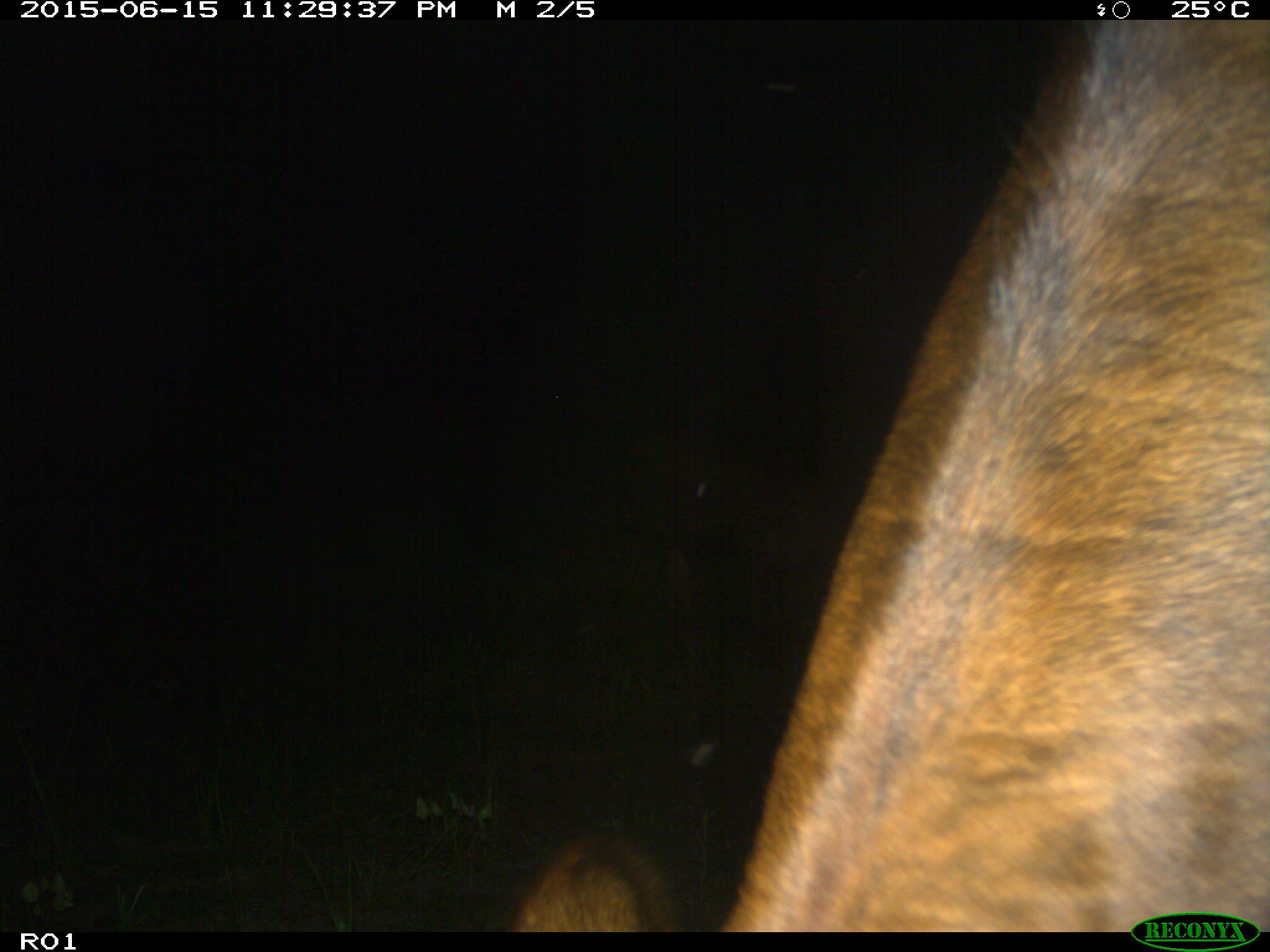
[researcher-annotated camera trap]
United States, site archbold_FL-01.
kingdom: Animalia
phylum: Chordata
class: Mammalia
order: Artiodactyla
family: Bovidae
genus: Bos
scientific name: Bos taurus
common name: domestic cow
Bos taurus (domestic cow).